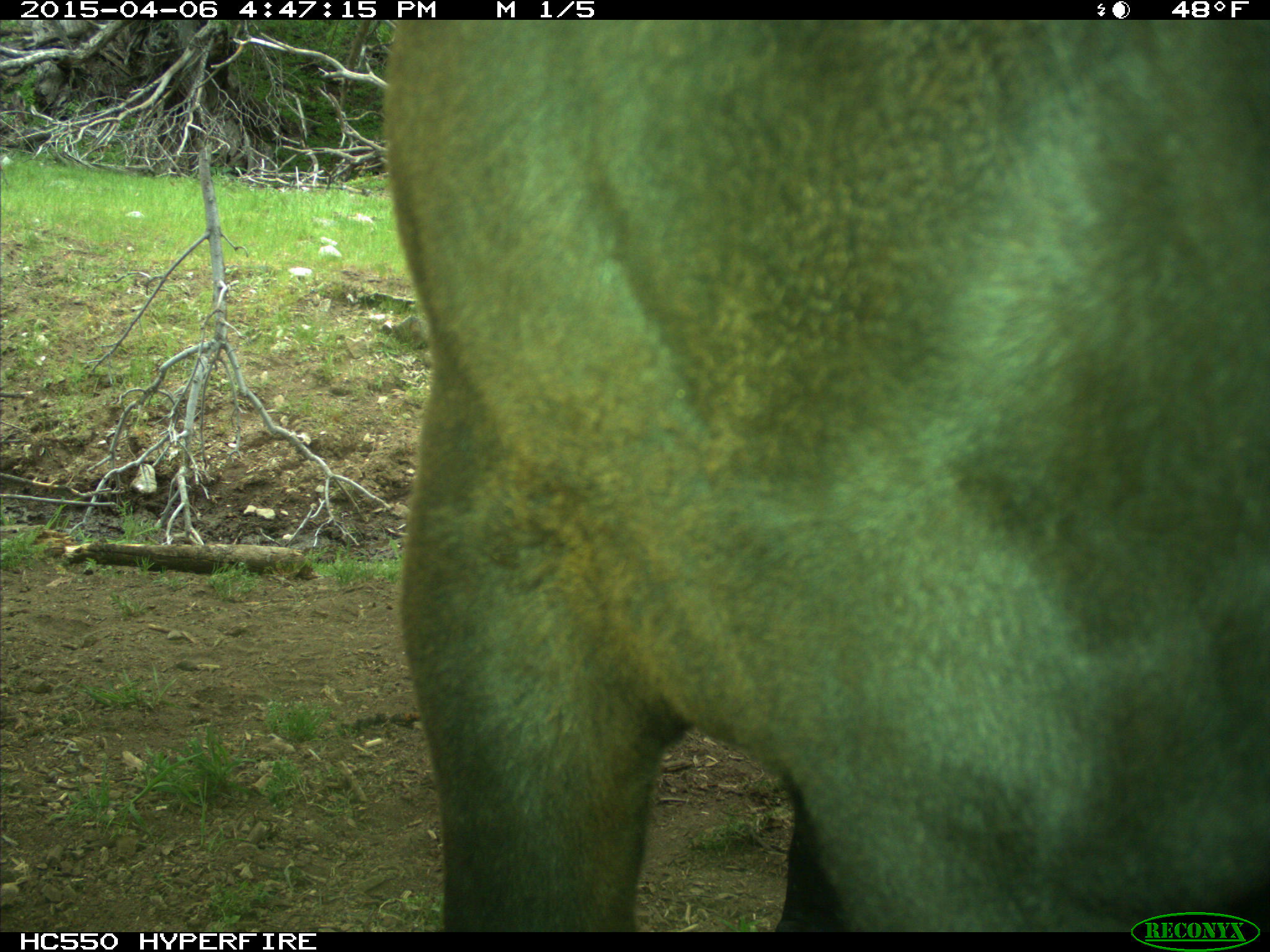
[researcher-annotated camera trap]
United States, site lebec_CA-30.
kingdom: Animalia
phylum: Chordata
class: Mammalia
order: Artiodactyla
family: Bovidae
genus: Bos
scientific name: Bos taurus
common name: domestic cow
Bos taurus (domestic cow).